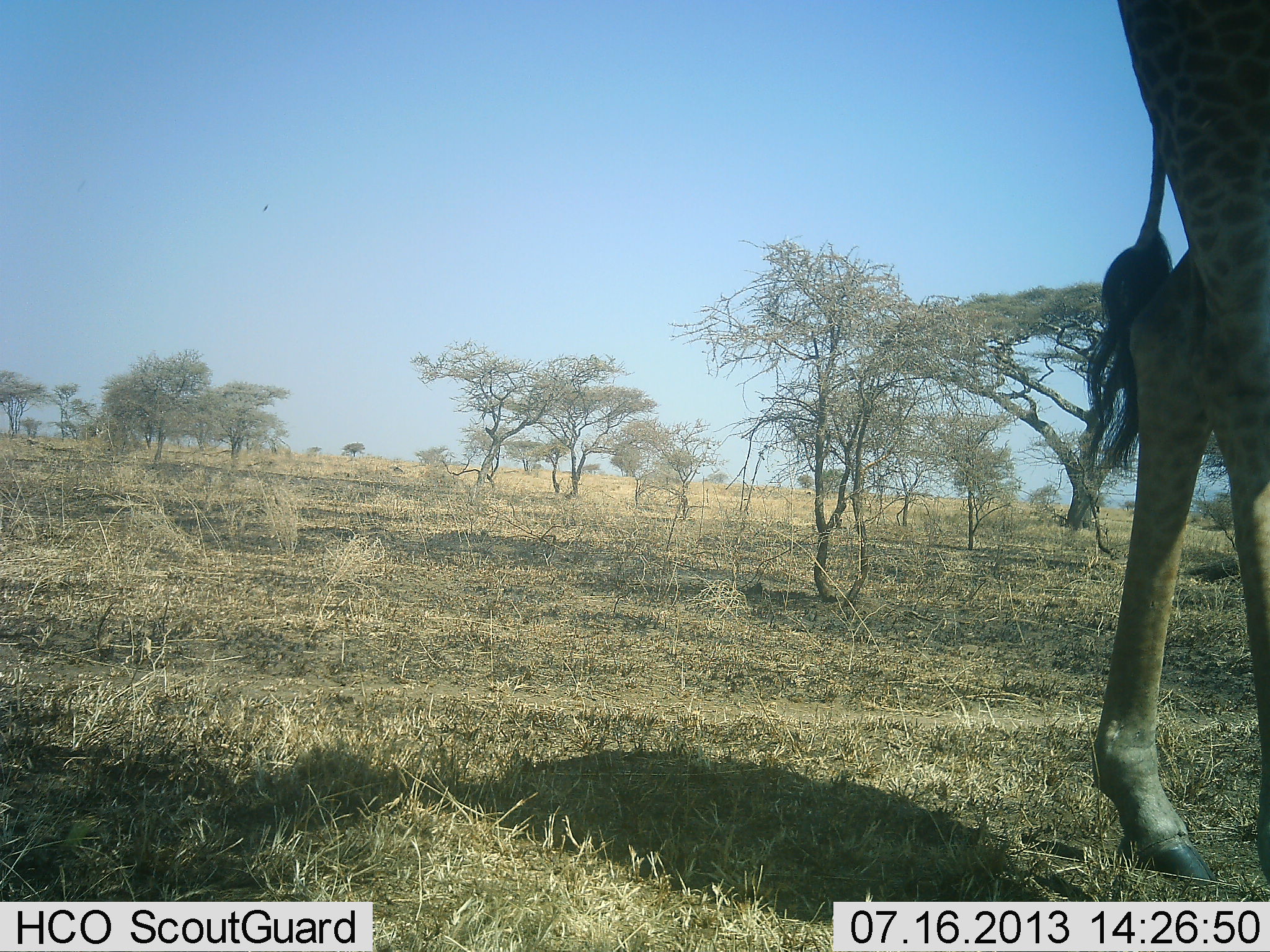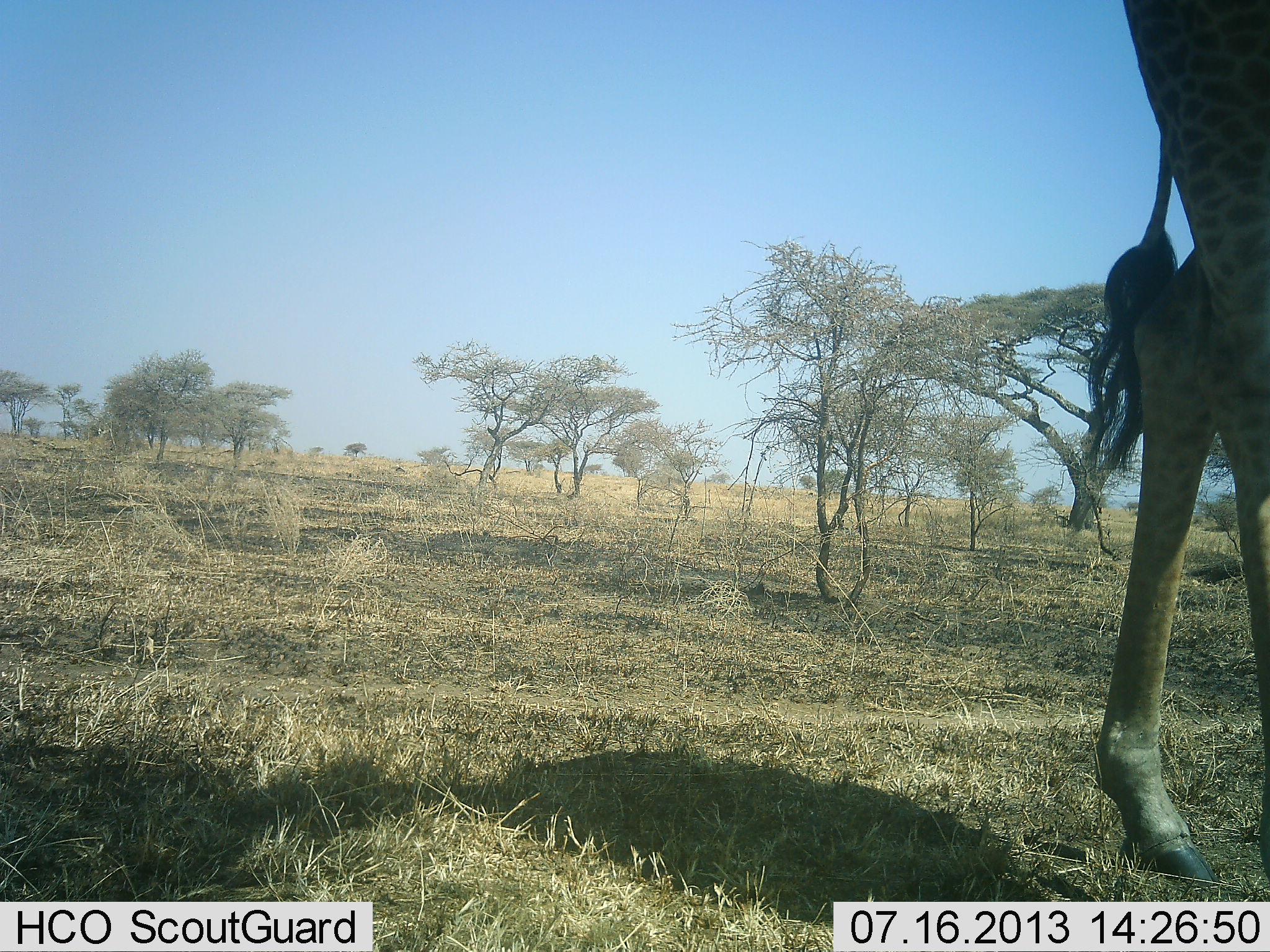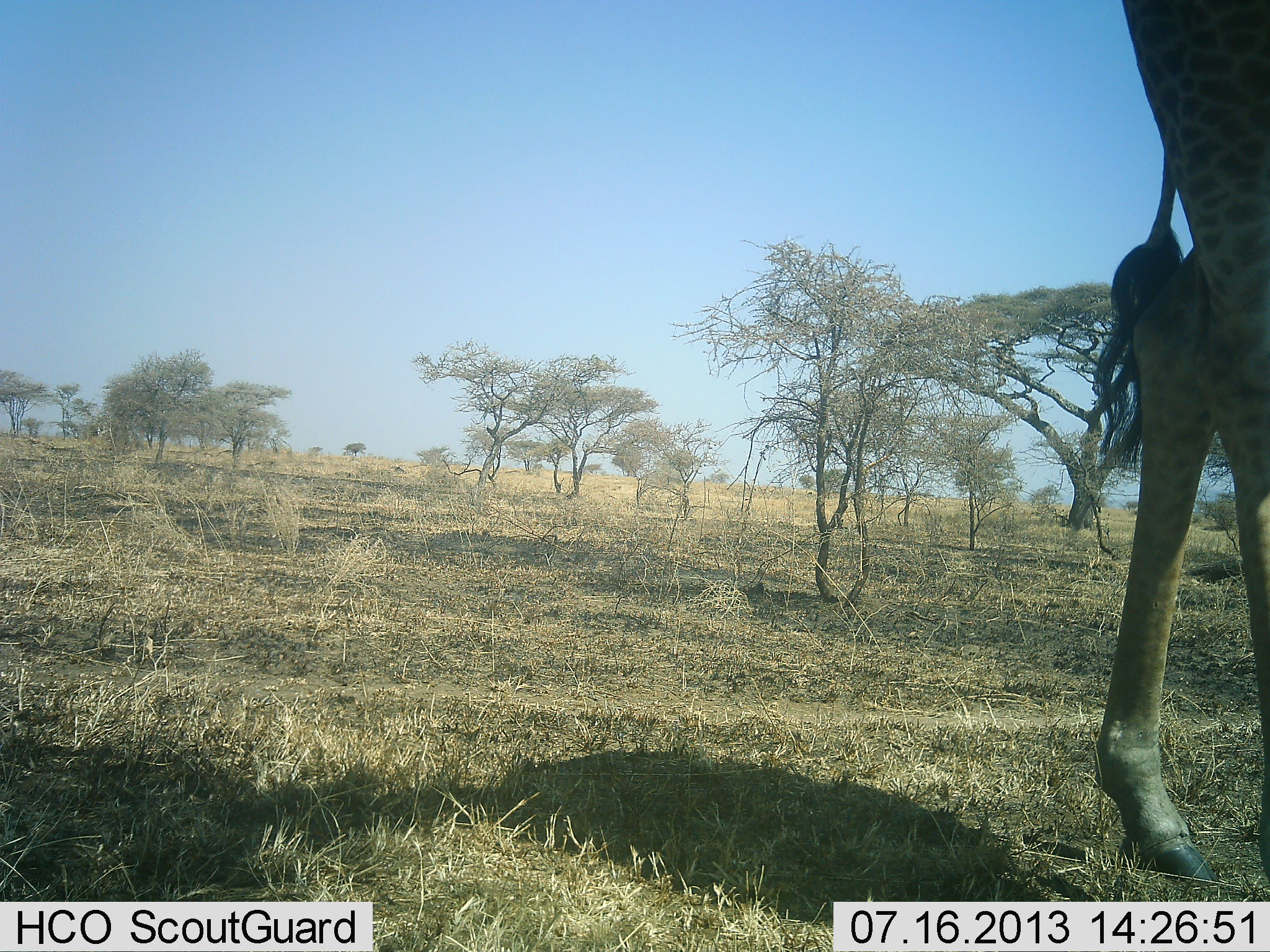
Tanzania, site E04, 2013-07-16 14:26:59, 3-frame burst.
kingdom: Animalia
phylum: Chordata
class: Mammalia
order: Artiodactyla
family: Giraffidae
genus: Giraffa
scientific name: Giraffa camelopardalis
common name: giraffe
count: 1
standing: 53%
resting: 0%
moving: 16%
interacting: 0%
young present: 0%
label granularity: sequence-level